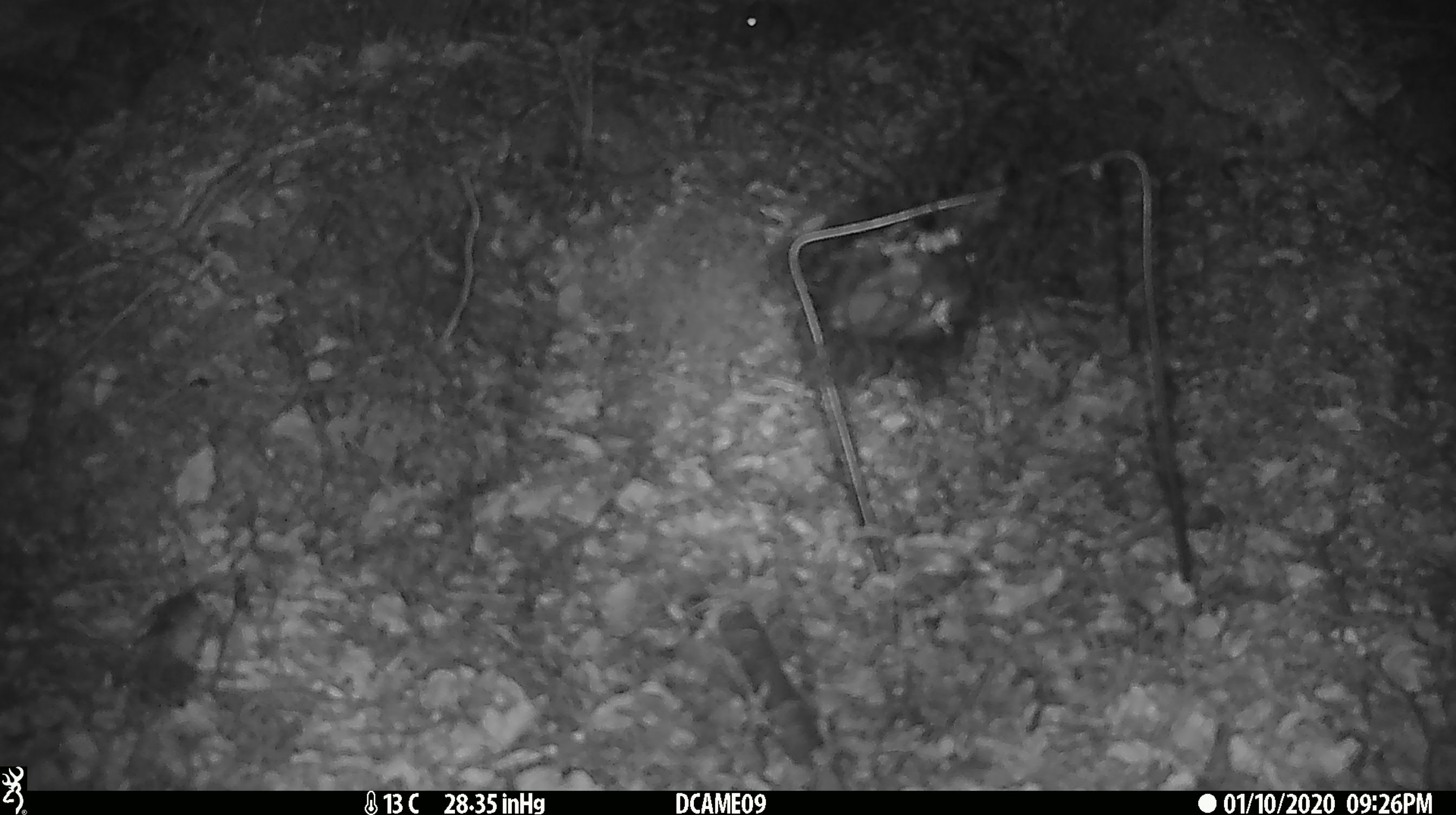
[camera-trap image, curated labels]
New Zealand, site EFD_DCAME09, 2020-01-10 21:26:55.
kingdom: Animalia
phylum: Chordata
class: Mammalia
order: Rodentia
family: Muridae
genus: Mus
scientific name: Mus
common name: mouse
Mouse (Mus).